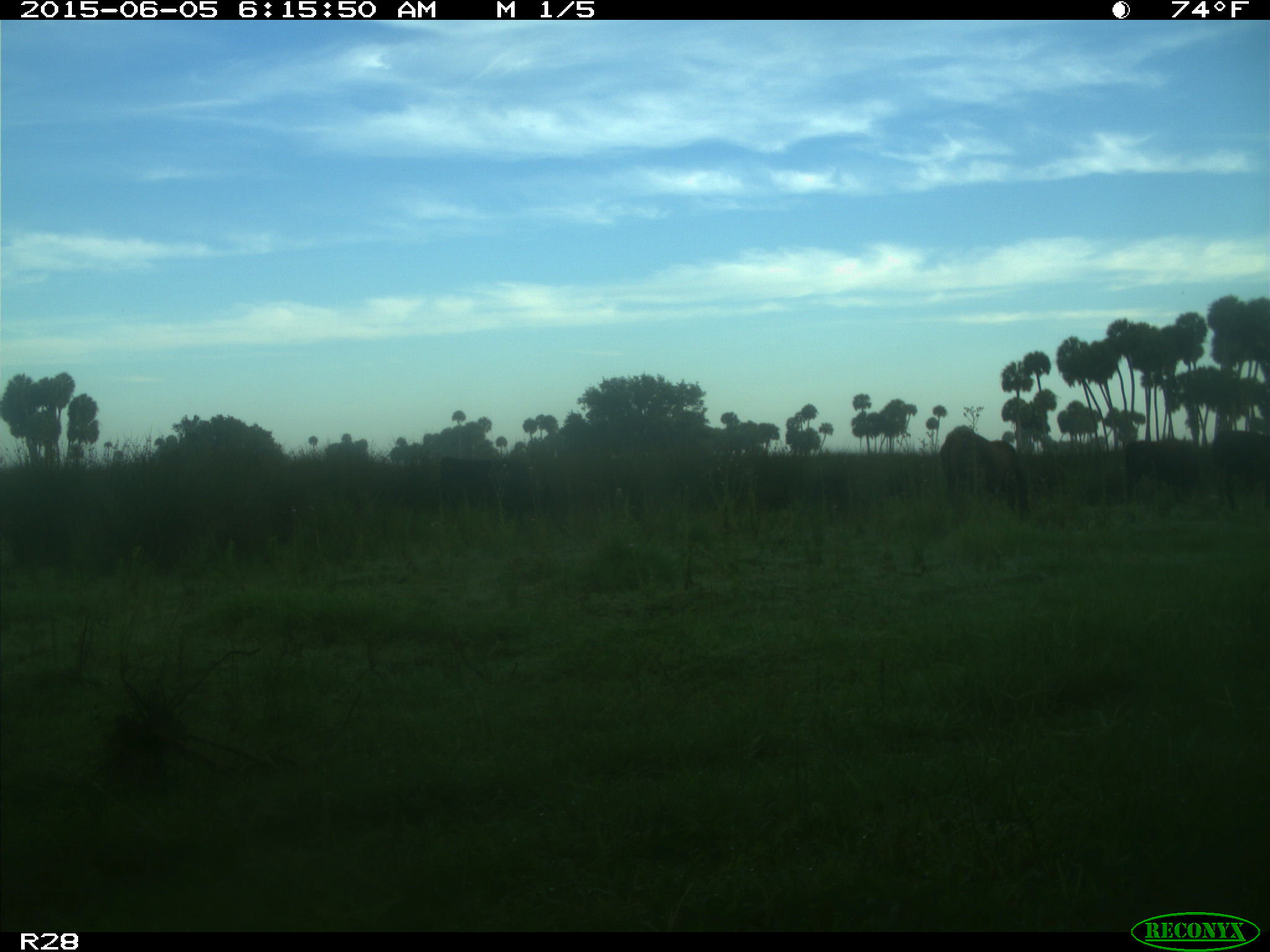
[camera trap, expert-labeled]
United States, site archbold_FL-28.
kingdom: Animalia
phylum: Chordata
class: Mammalia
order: Artiodactyla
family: Bovidae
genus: Bos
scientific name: Bos taurus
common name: domestic cow